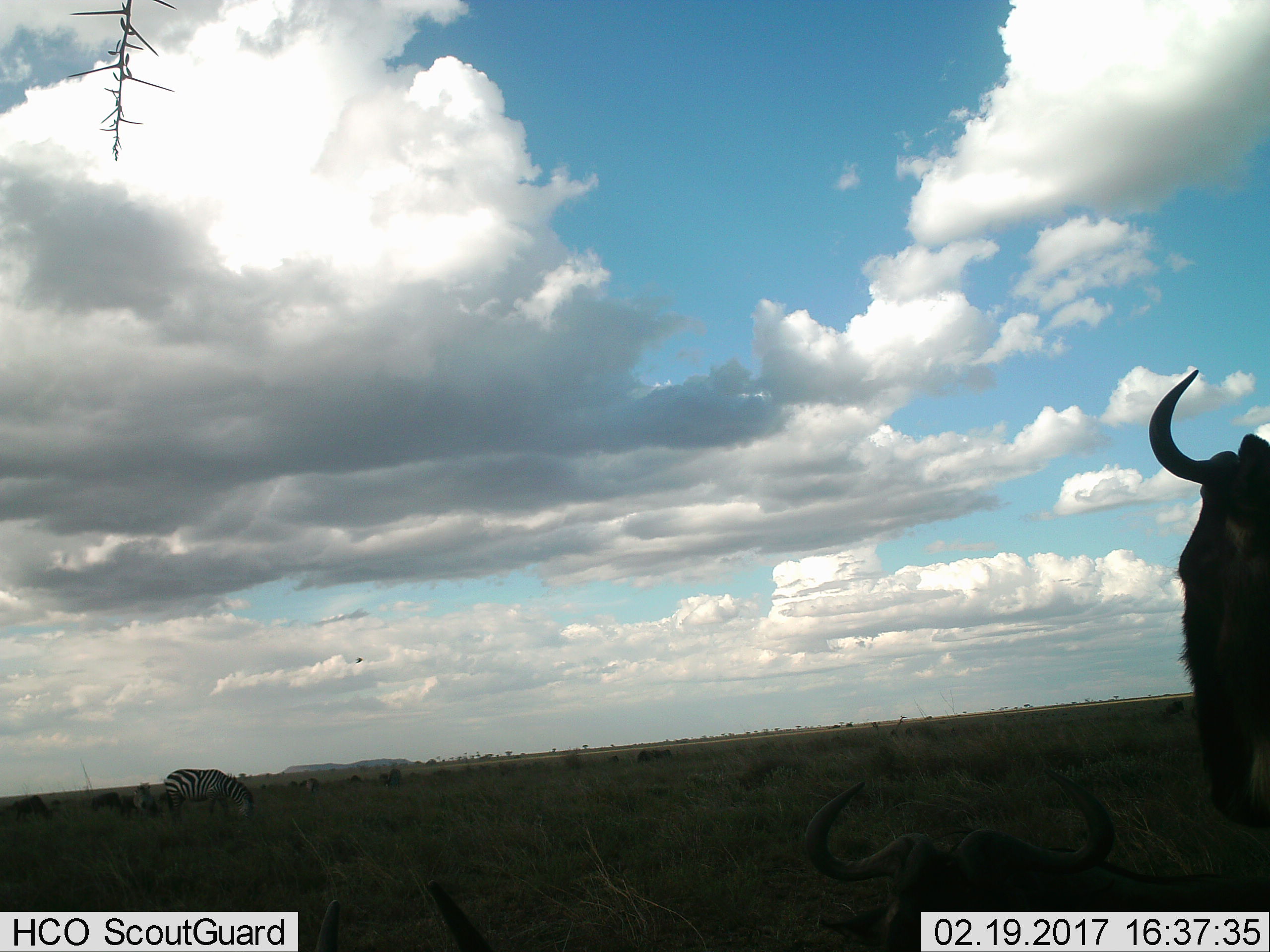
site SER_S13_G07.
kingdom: Animalia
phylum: Chordata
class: Mammalia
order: Artiodactyla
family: Bovidae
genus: Connochaetes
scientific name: Connochaetes taurinus taurinus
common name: blue wildebeest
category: wildebeestblue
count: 3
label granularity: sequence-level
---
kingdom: Animalia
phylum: Chordata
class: Mammalia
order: Perissodactyla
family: Equidae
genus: Equus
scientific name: Equus quagga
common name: plains zebra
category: zebraplains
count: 2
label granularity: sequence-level